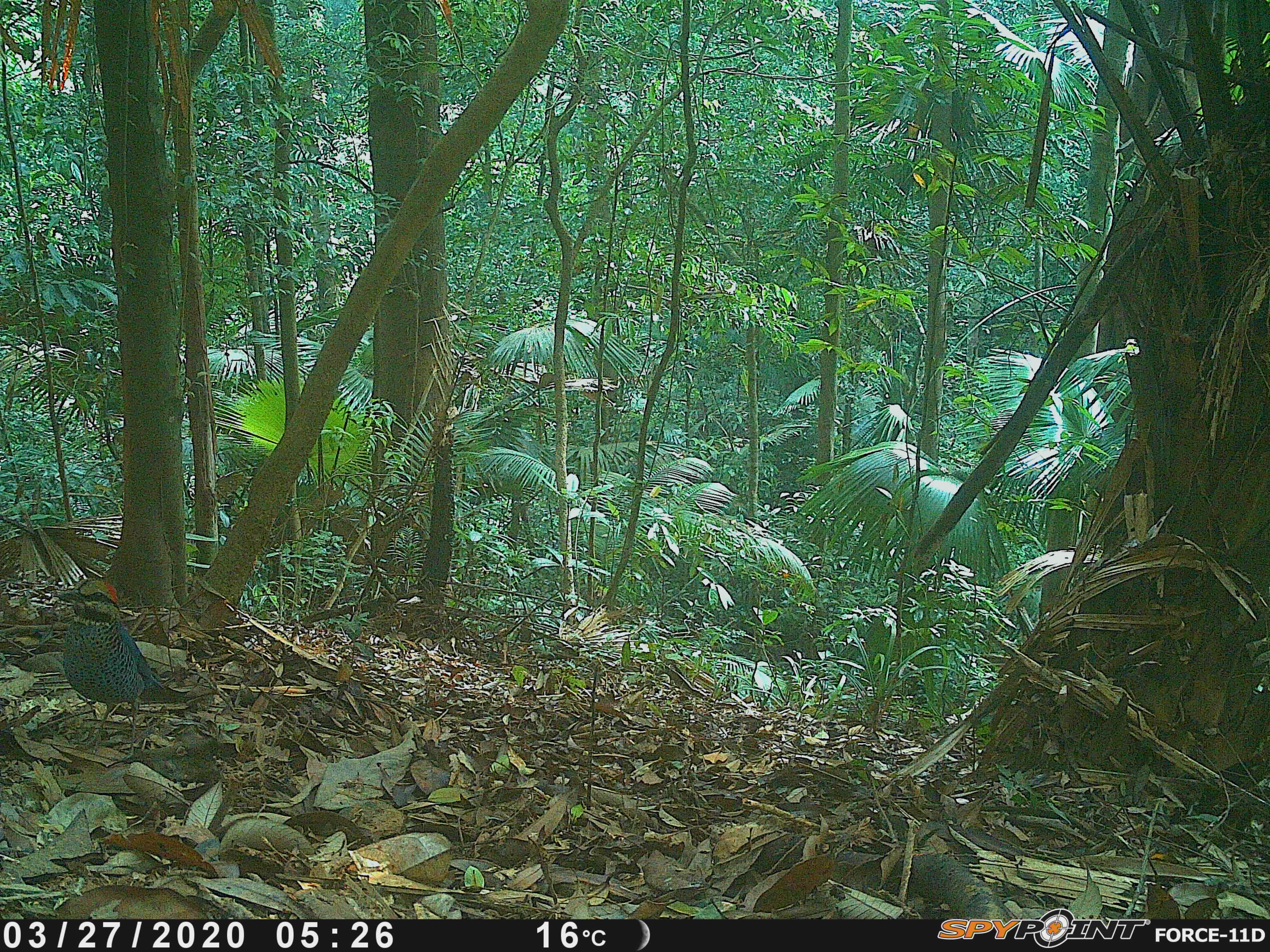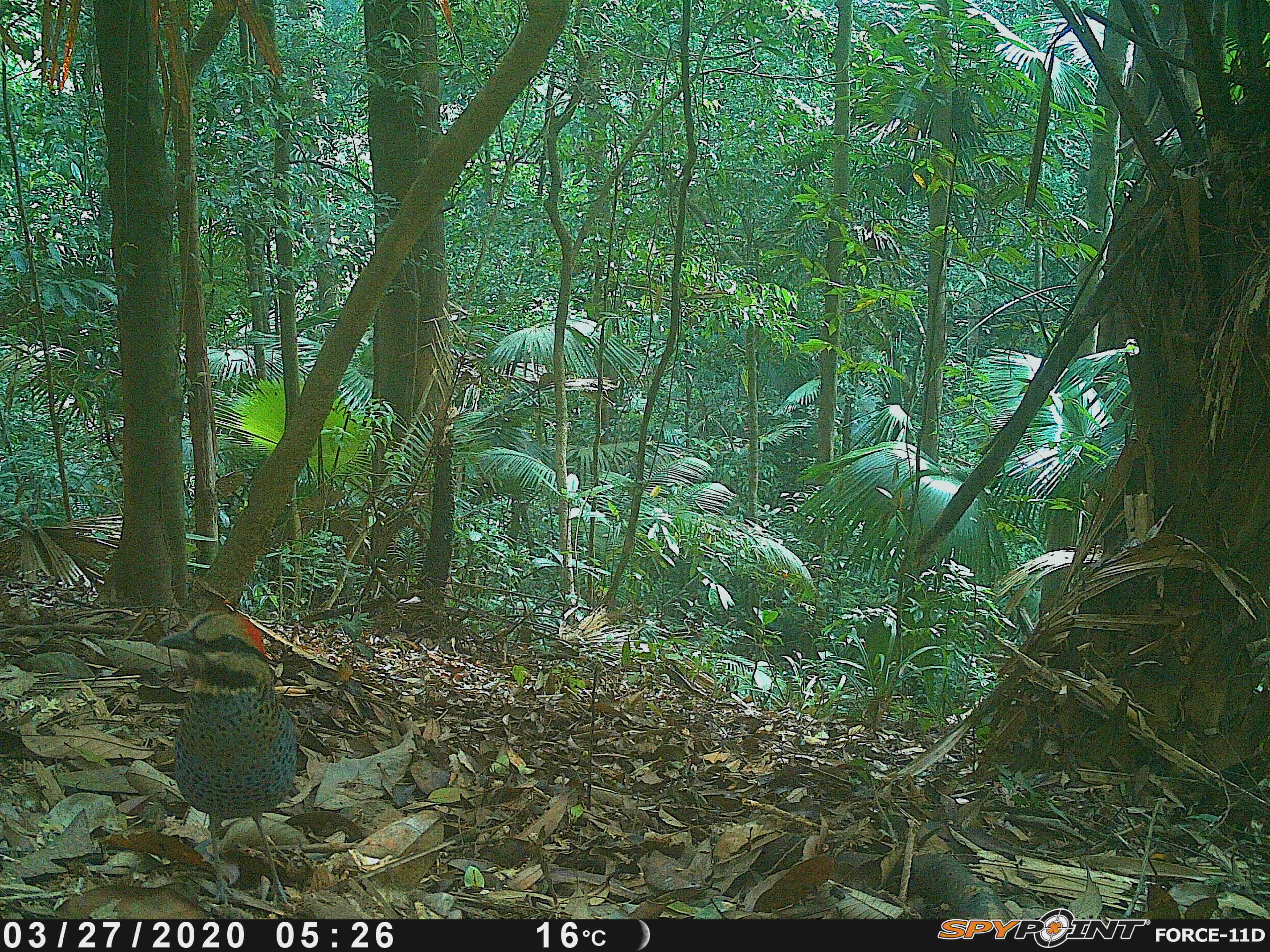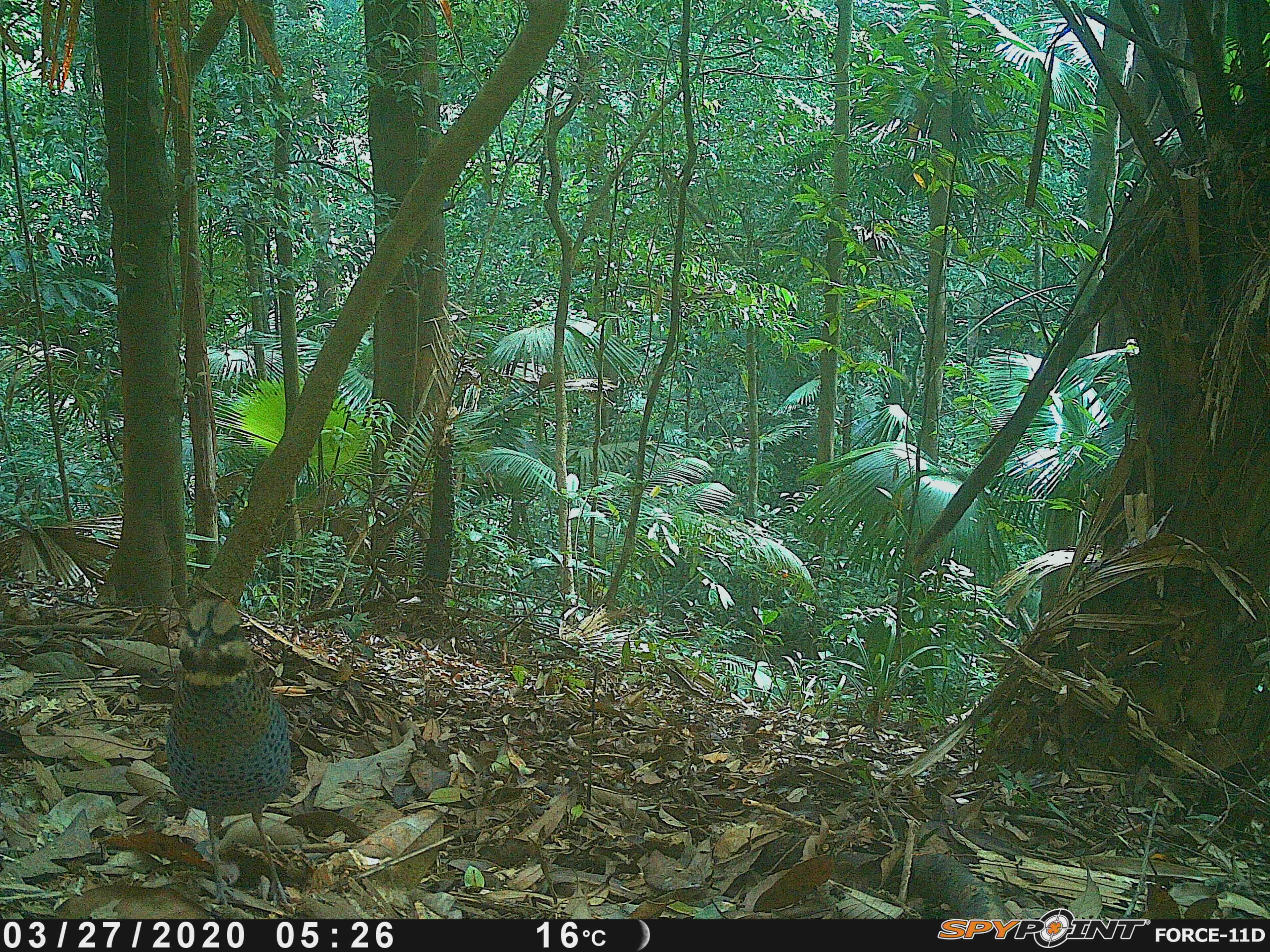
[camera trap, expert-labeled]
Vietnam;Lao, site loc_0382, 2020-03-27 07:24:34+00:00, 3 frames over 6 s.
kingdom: Animalia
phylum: Chordata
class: Aves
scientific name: Aves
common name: bird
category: unidentified bird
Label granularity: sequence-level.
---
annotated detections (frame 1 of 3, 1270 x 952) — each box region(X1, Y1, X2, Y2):
unidentified bird: region(57, 577, 164, 764)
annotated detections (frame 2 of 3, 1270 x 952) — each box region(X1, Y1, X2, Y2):
unidentified bird: region(159, 609, 300, 904)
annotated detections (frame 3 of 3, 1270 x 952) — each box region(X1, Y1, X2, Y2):
unidentified bird: region(165, 596, 291, 903)